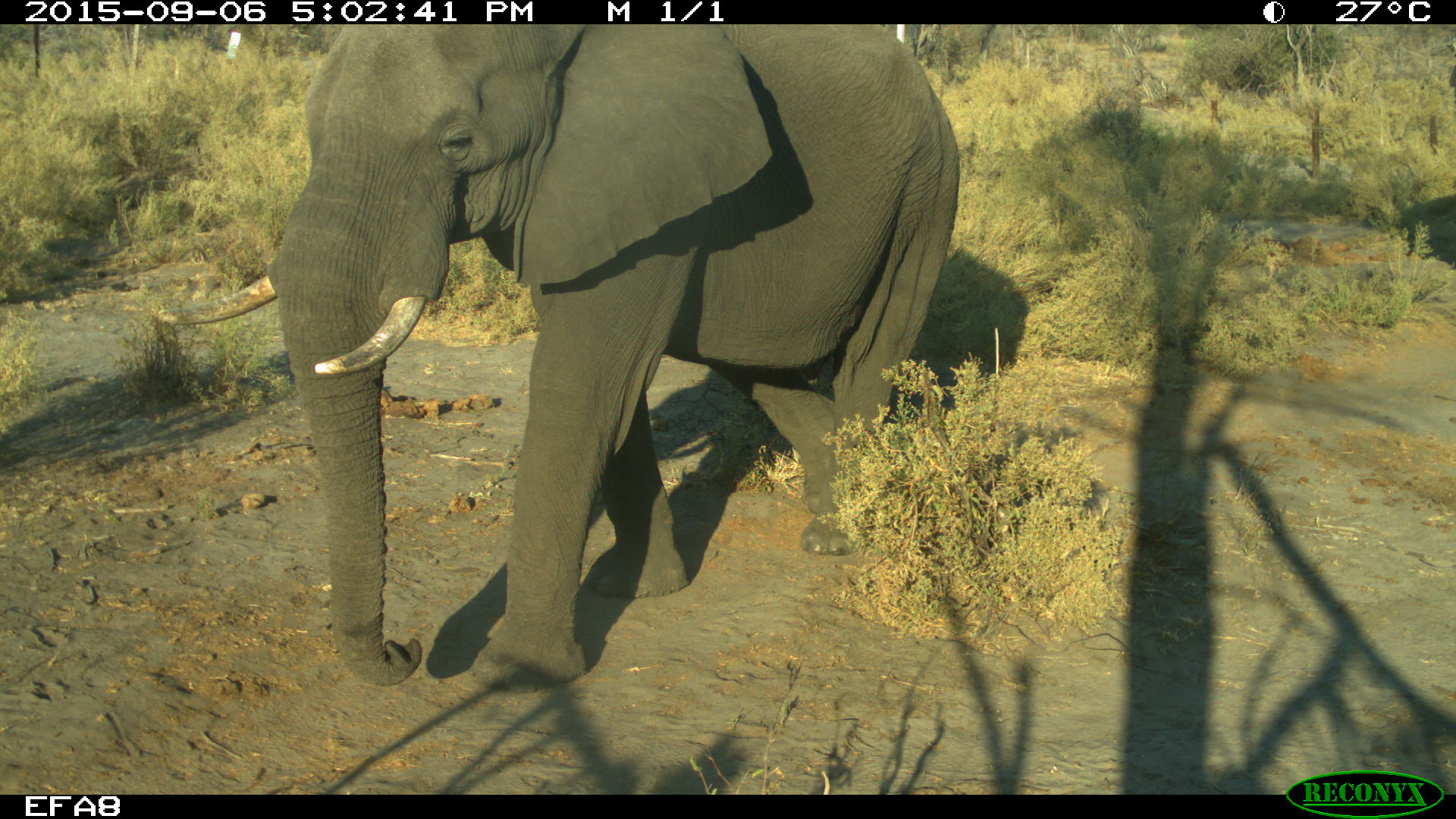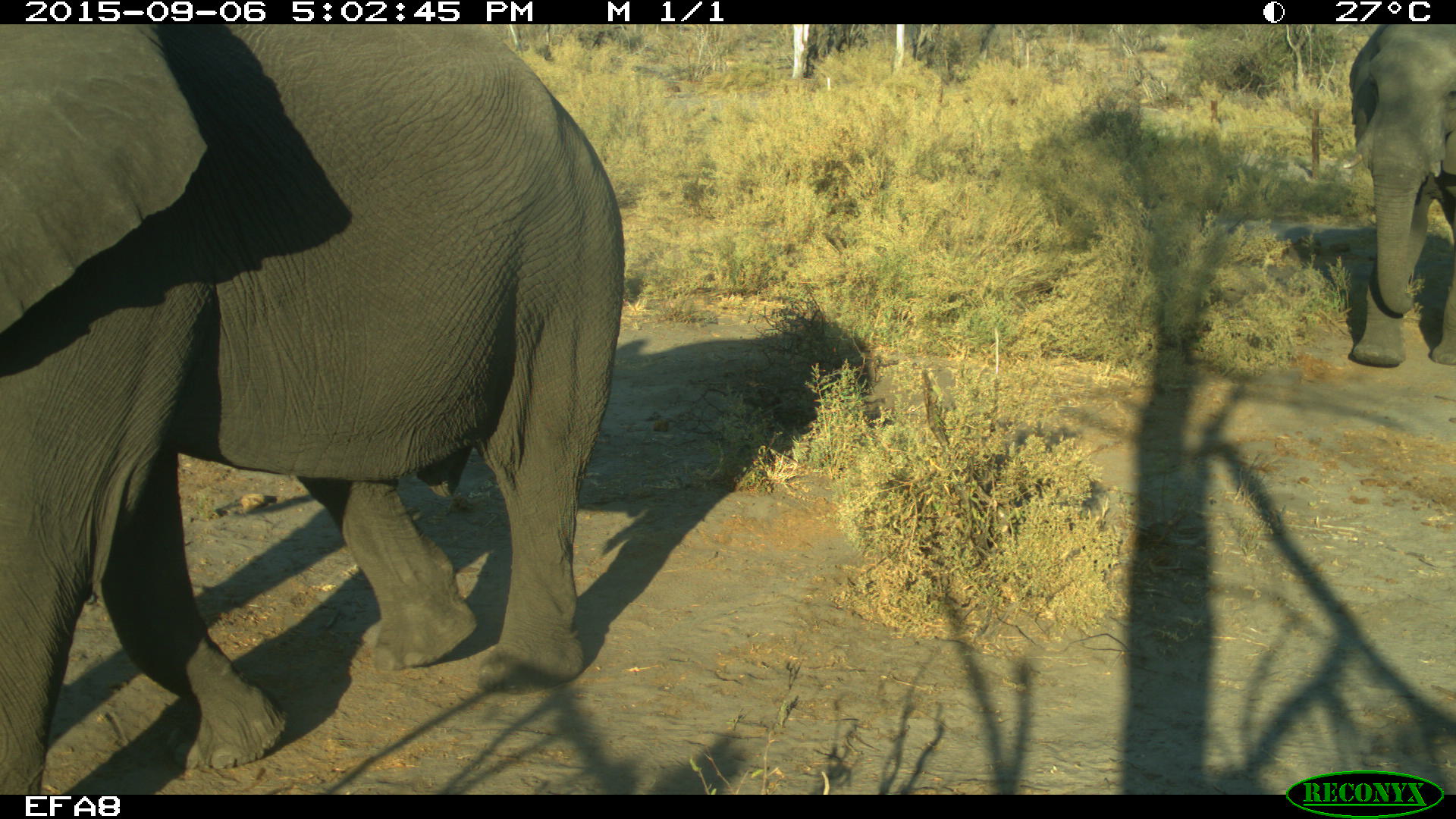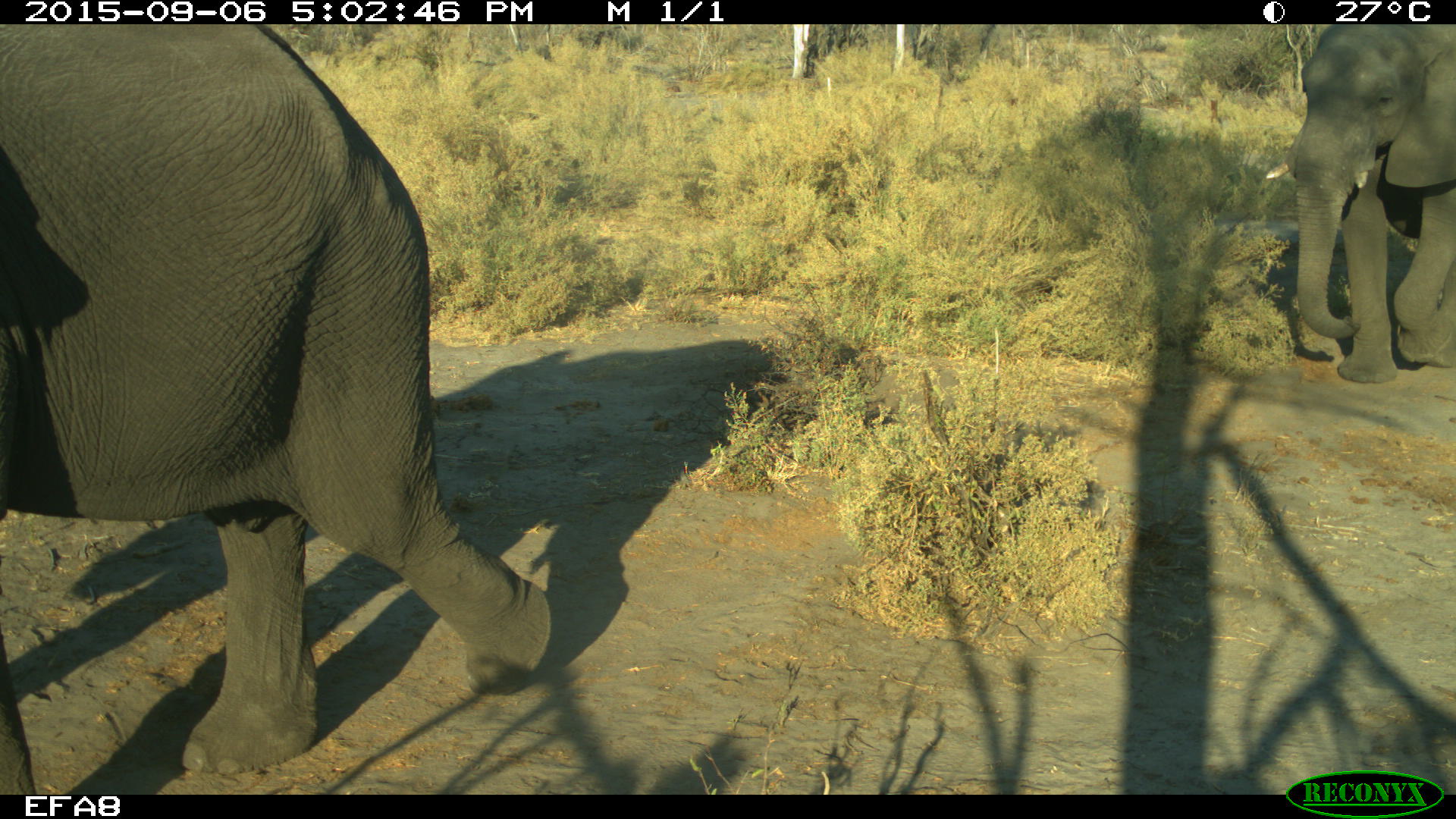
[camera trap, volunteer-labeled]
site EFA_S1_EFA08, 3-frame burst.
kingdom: Animalia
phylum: Chordata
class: Mammalia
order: Proboscidea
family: Elephantidae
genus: Loxodonta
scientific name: Loxodonta africana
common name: african bush elephant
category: elephant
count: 2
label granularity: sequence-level